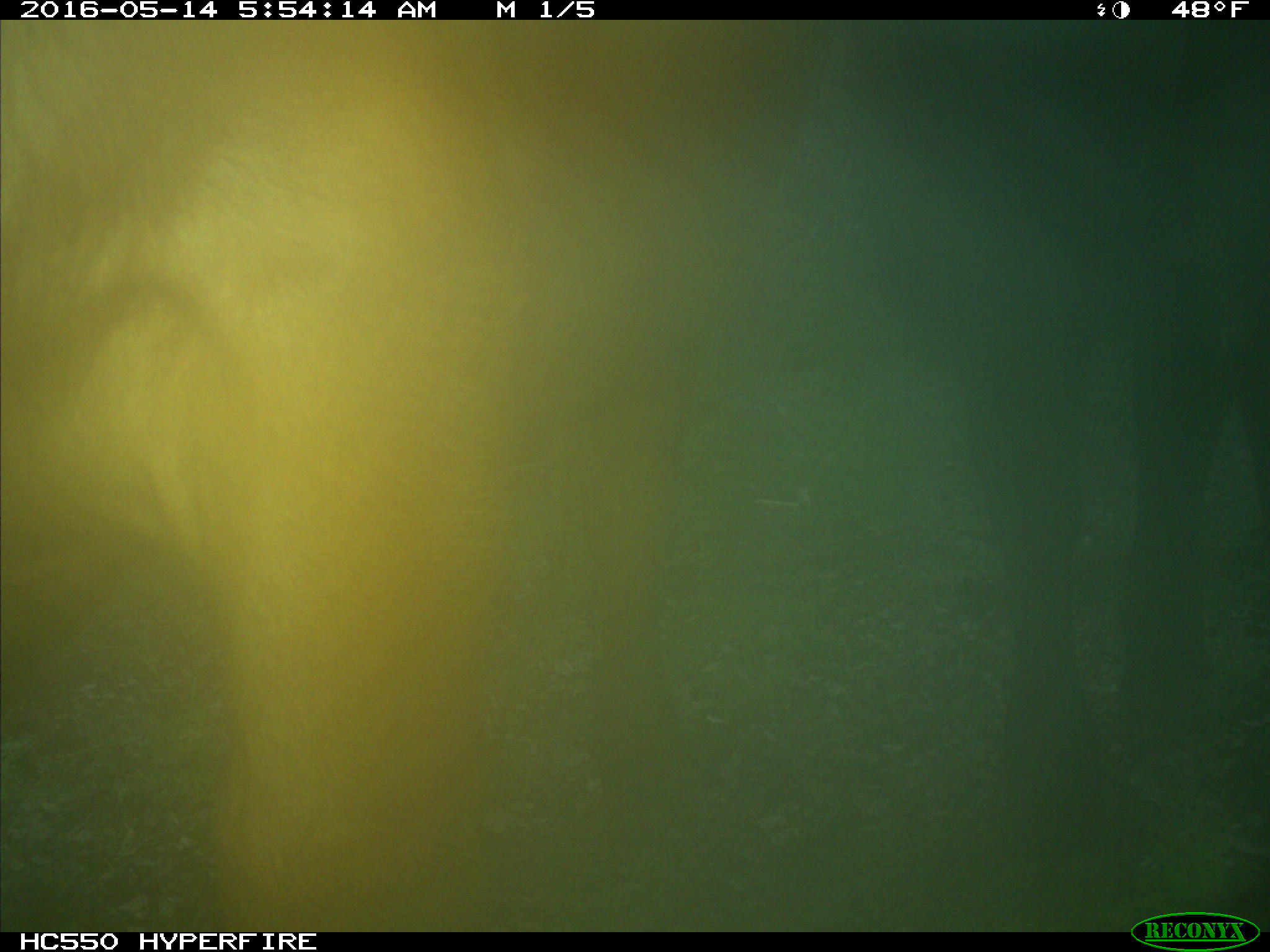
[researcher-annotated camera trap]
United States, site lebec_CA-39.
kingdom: Animalia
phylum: Chordata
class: Mammalia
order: Artiodactyla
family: Bovidae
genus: Bos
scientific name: Bos taurus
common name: domestic cow